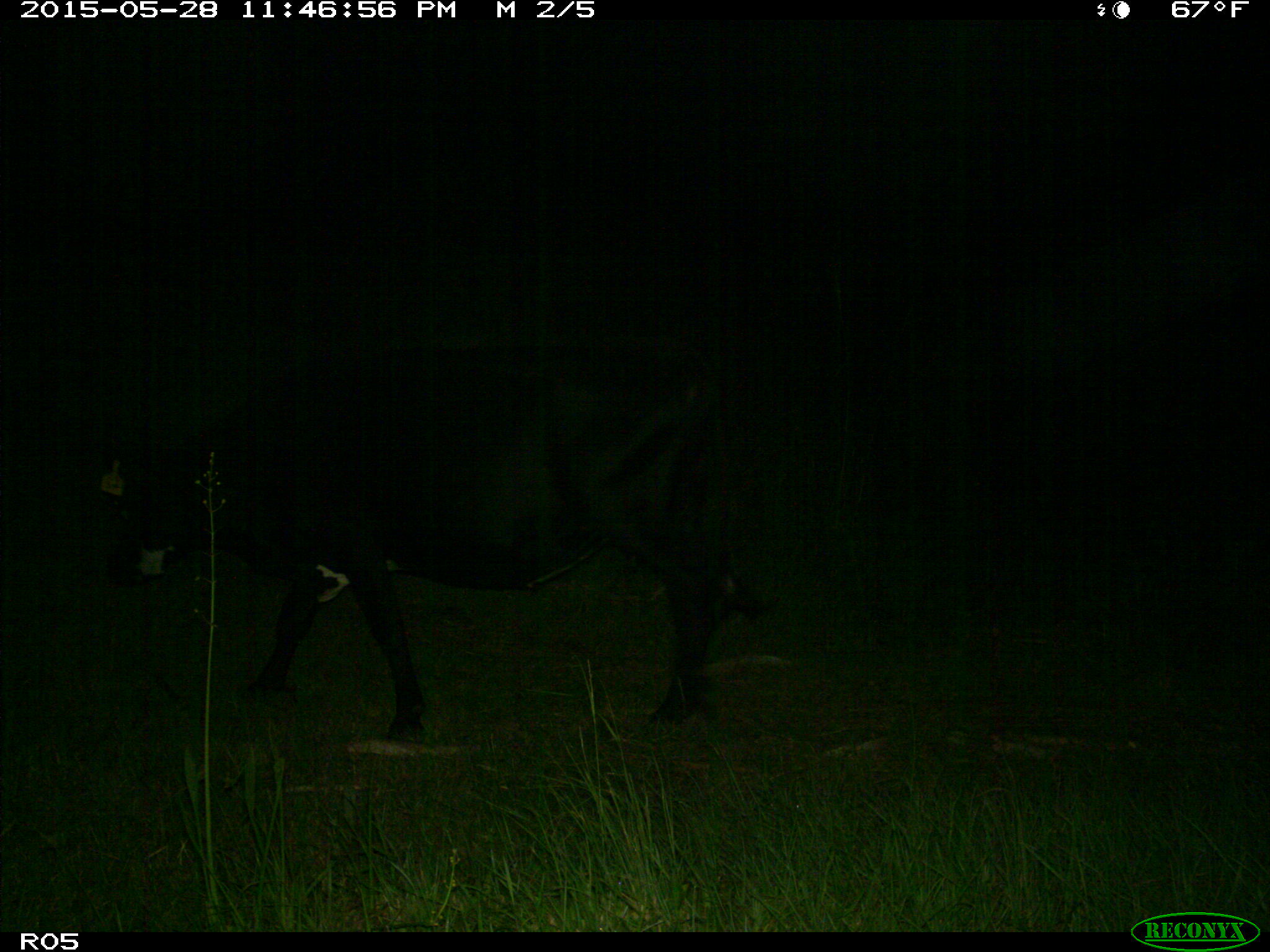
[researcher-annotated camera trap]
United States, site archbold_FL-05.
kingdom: Animalia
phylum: Chordata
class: Mammalia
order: Artiodactyla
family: Bovidae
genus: Bos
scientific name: Bos taurus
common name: domestic cow